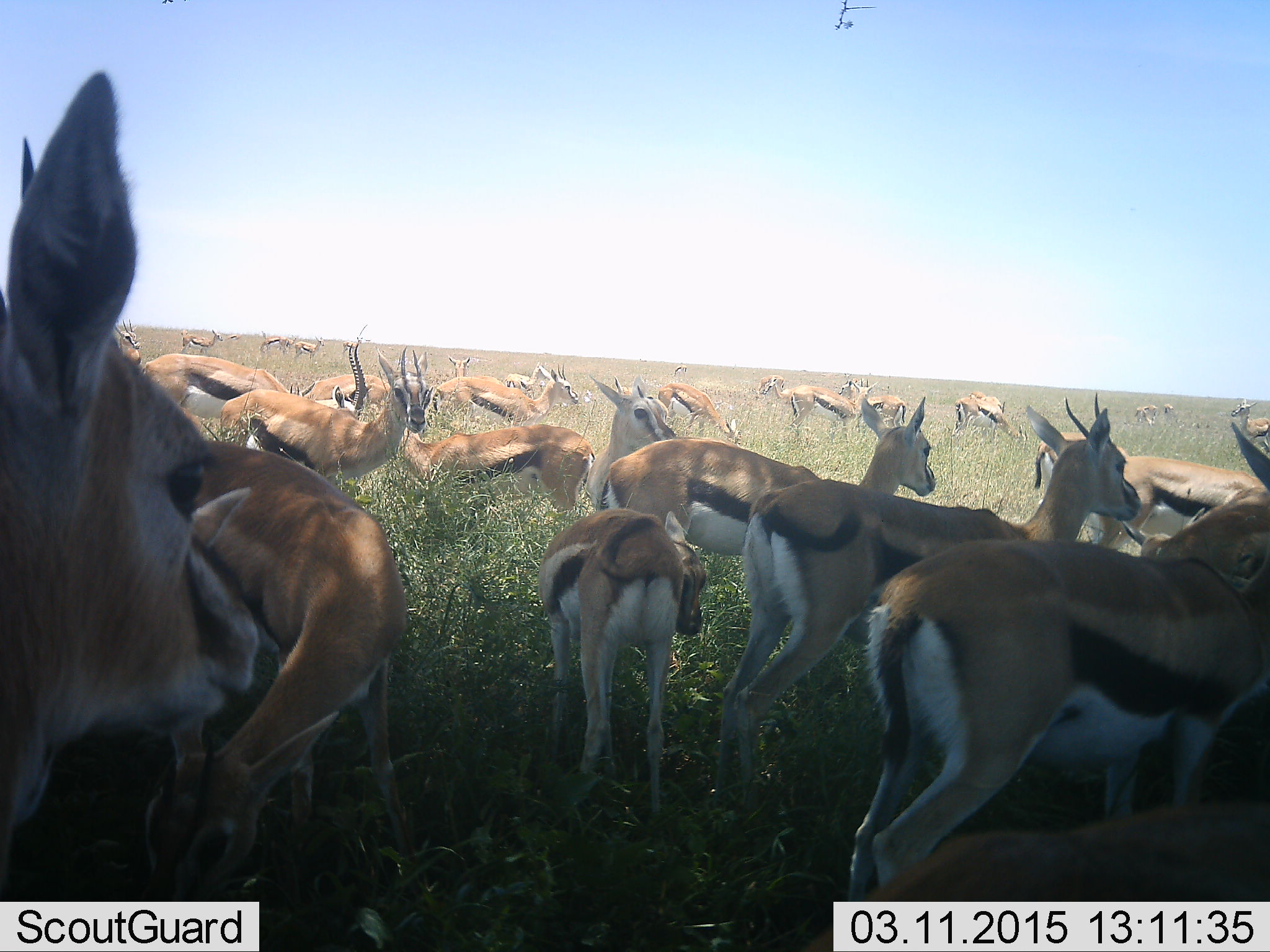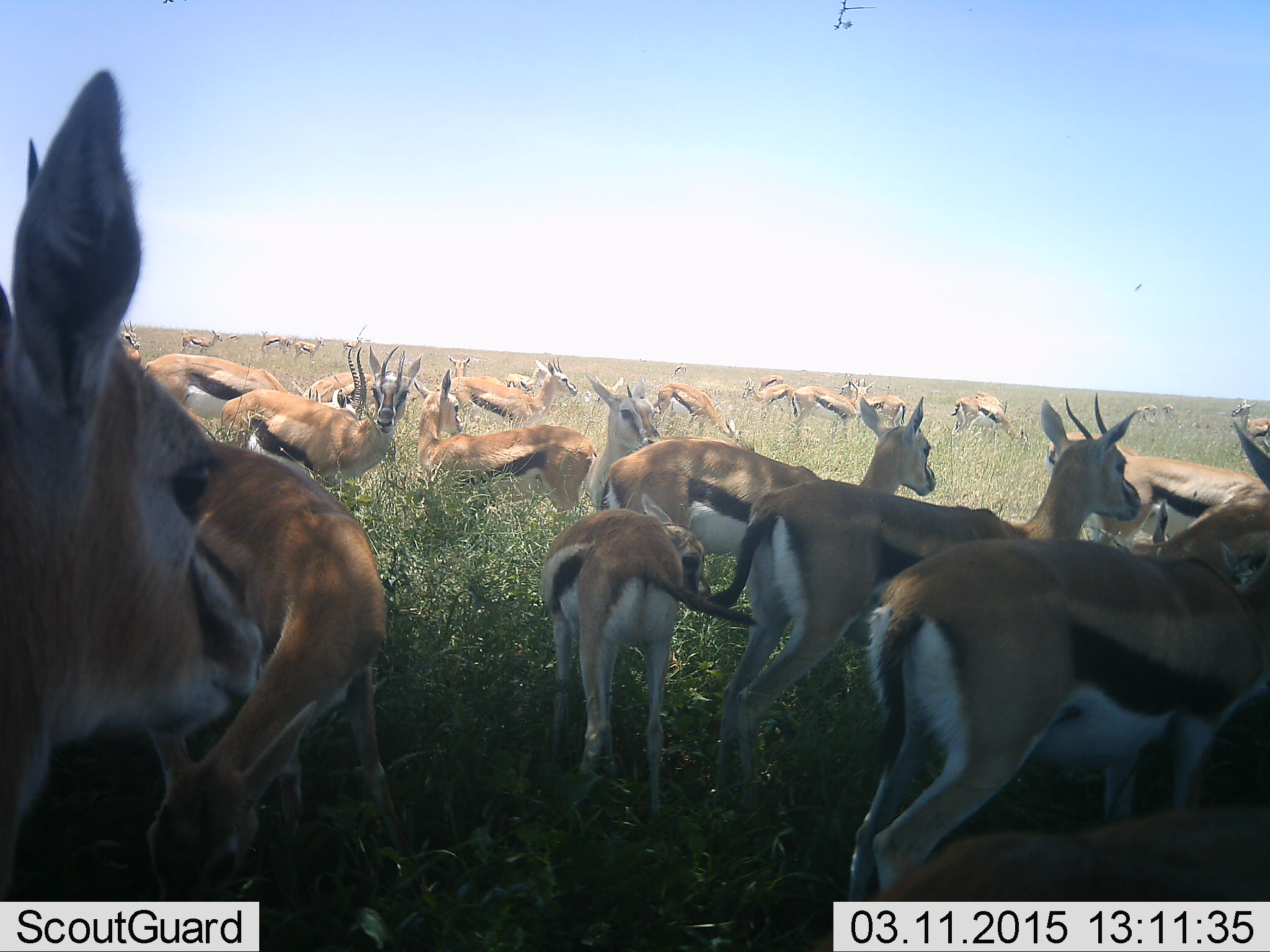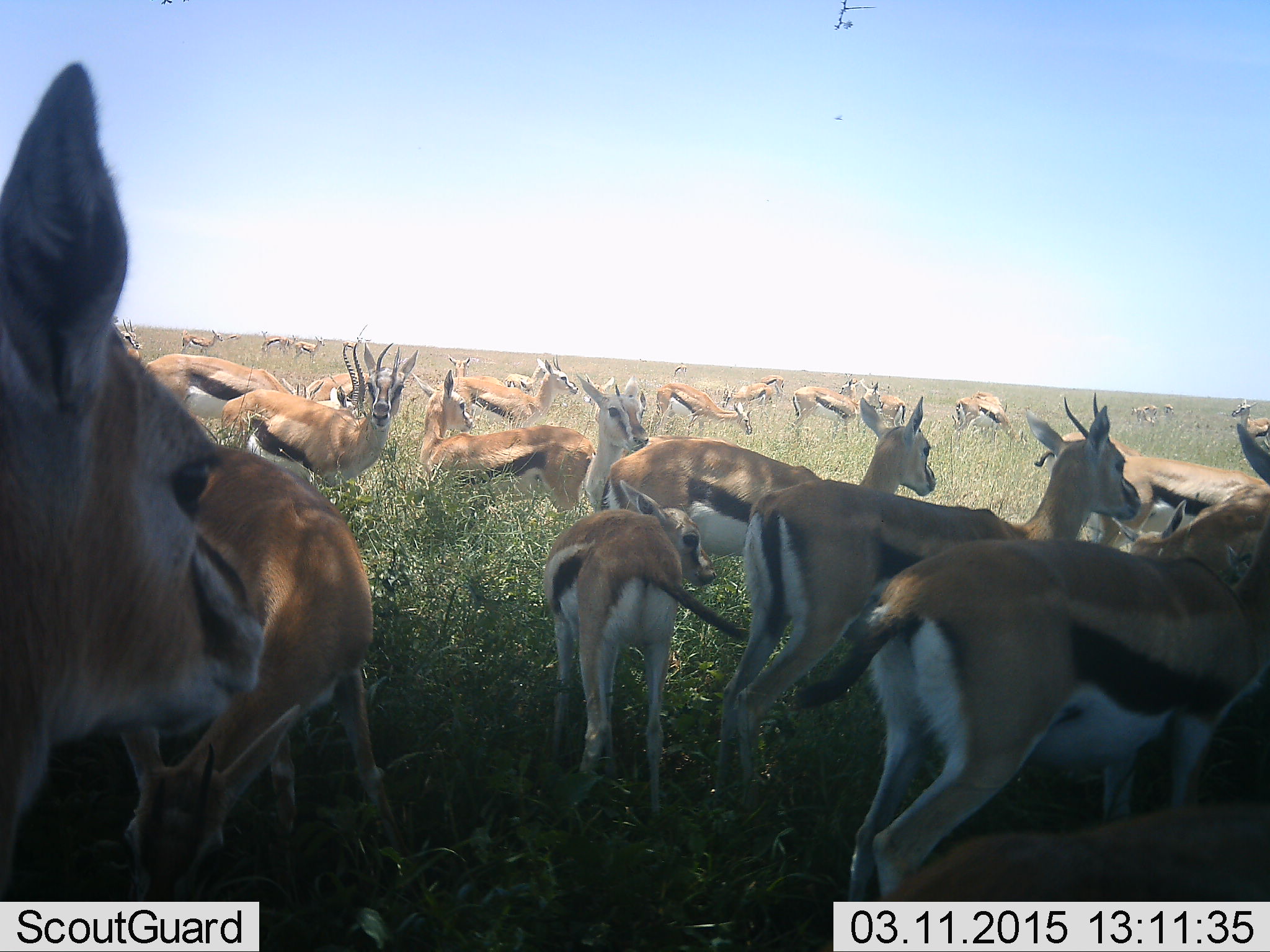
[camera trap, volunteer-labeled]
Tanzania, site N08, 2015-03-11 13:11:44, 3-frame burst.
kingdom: Animalia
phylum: Chordata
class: Mammalia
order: Artiodactyla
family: Bovidae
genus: Eudorcas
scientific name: Eudorcas thomsonii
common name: thomson's gazelle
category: gazellethomsons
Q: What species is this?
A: Gazellethomsons (thomson's gazelle) (Eudorcas thomsonii).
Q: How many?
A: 11-50.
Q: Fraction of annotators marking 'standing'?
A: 100%.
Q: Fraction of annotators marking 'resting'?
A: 0%.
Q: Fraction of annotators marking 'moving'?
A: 20%.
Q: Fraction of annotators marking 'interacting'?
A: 0%.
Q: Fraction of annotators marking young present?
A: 20%.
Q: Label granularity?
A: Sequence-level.